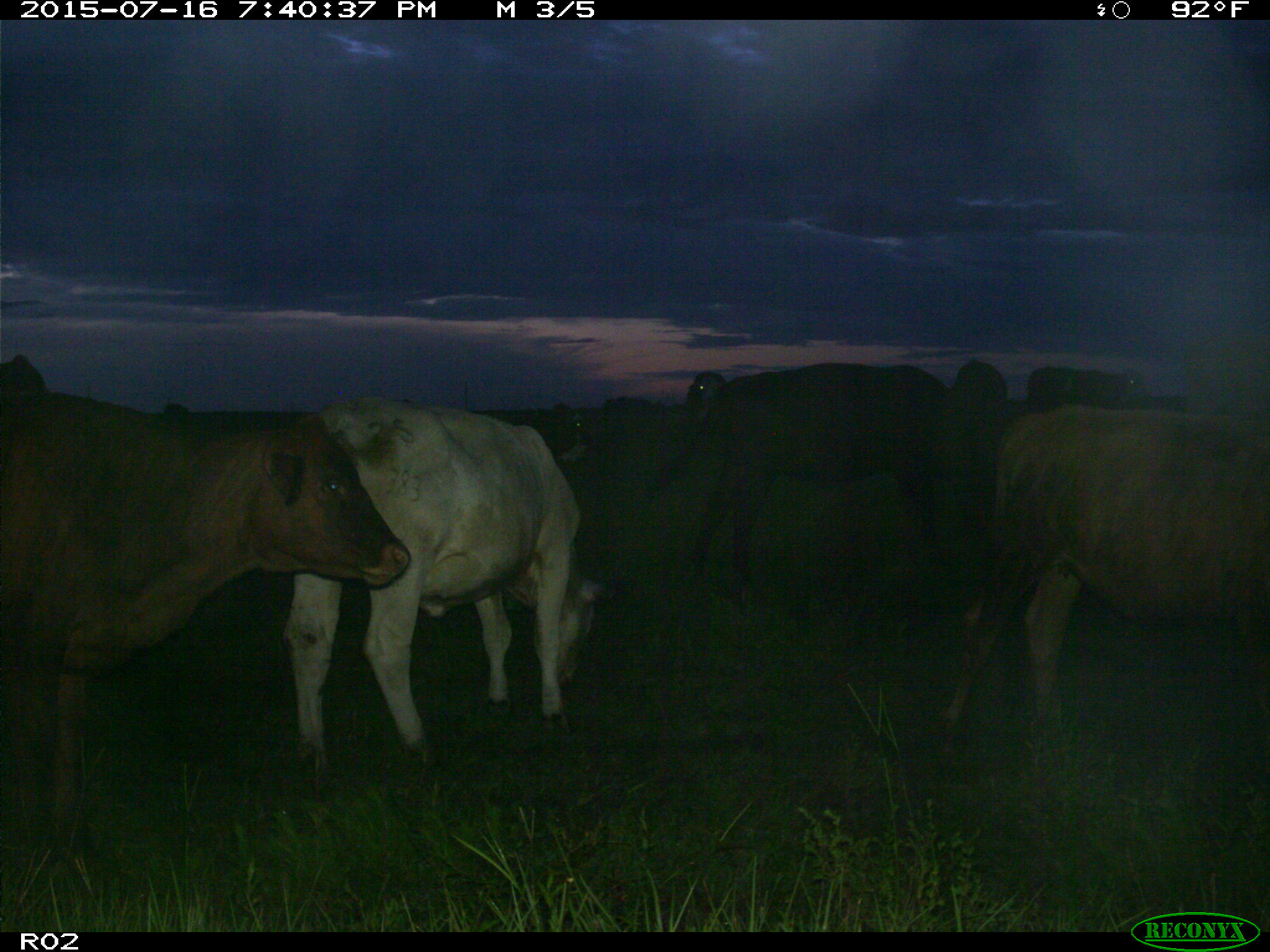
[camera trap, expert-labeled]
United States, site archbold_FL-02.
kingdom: Animalia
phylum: Chordata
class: Mammalia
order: Artiodactyla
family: Bovidae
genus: Bos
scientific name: Bos taurus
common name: domestic cow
Bos taurus (domestic cow).